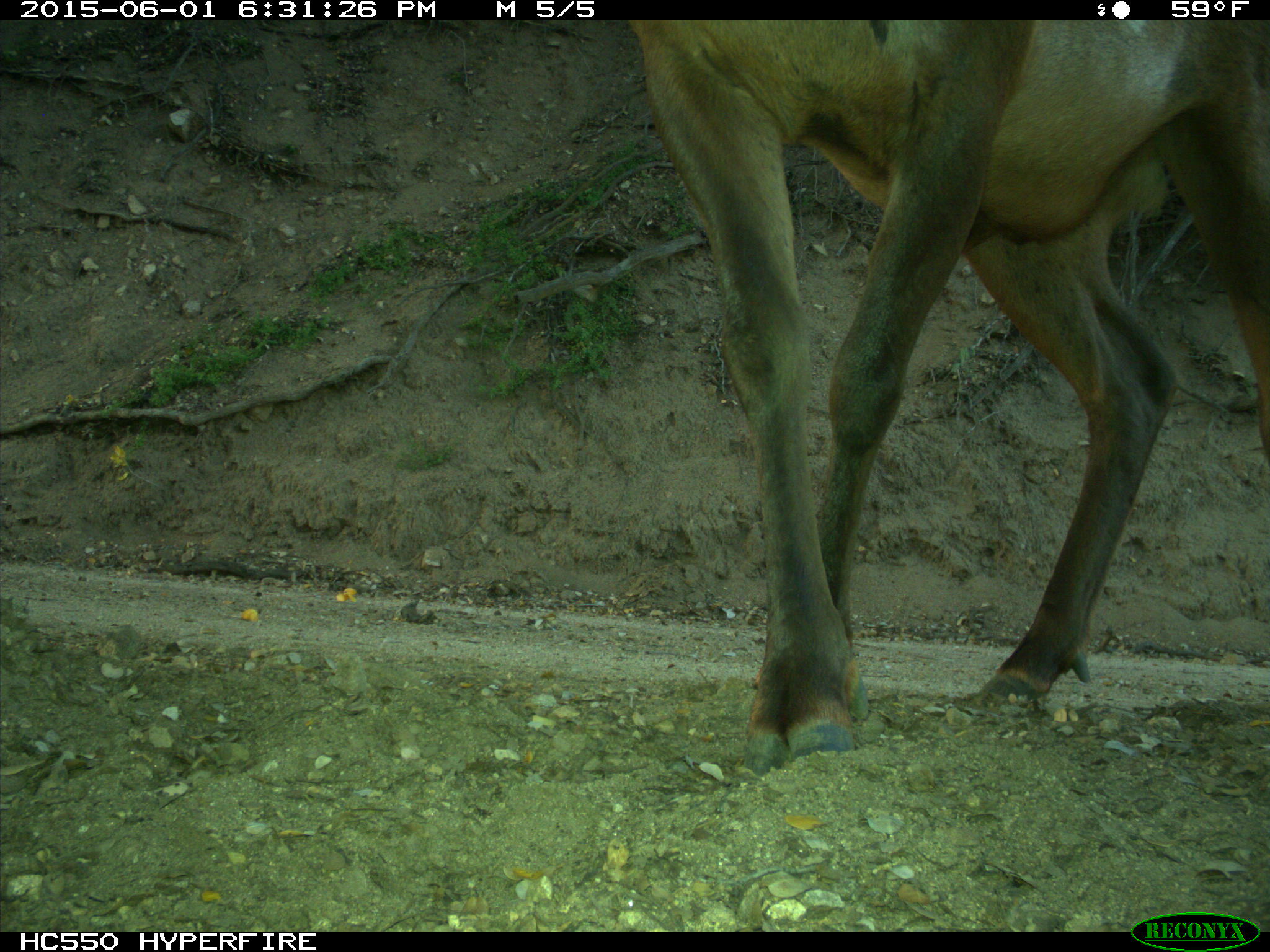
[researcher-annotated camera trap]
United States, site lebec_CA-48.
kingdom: Animalia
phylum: Chordata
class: Mammalia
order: Artiodactyla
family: Cervidae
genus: Cervus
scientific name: Cervus canadensis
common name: elk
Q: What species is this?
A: Cervus canadensis (elk).